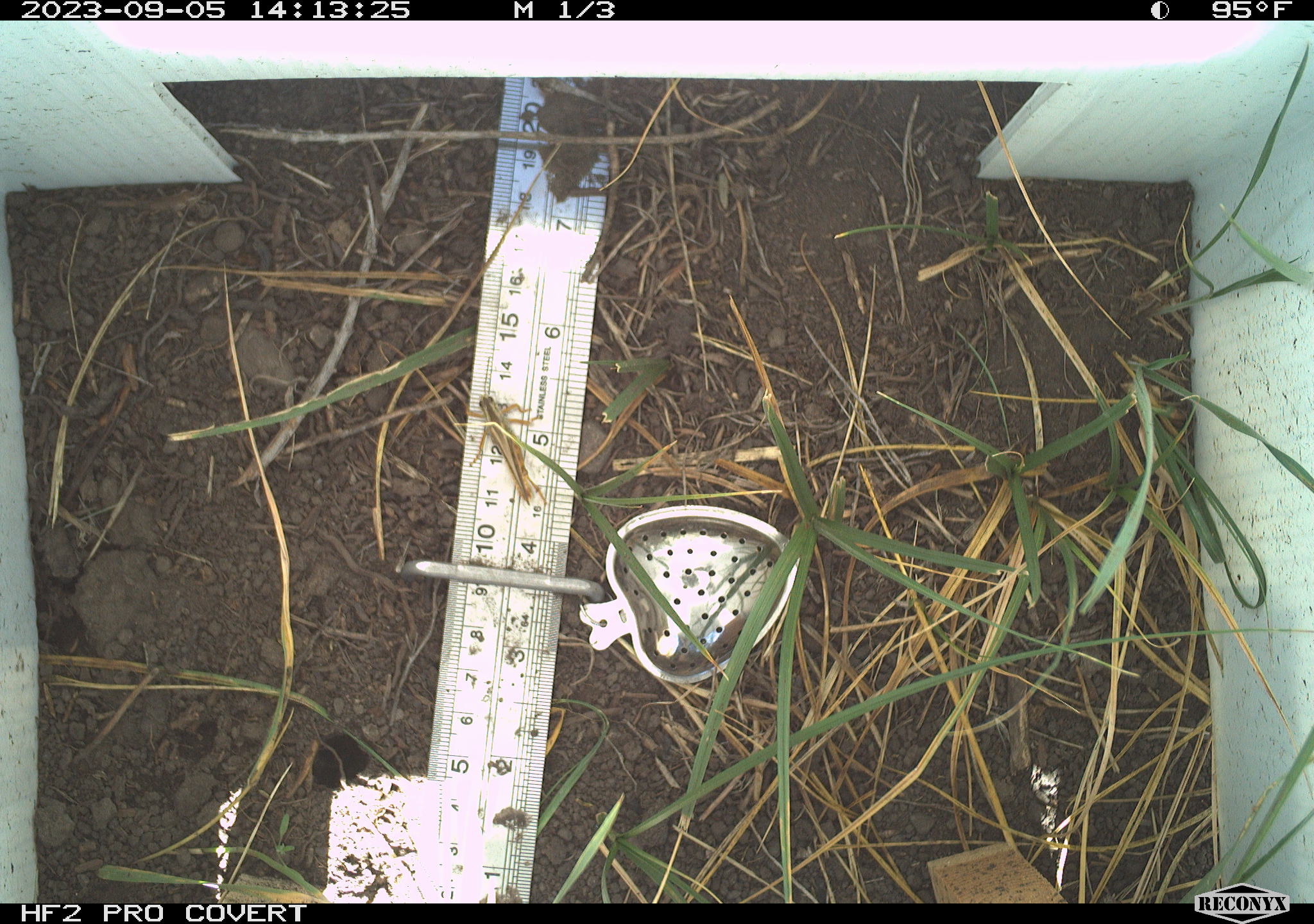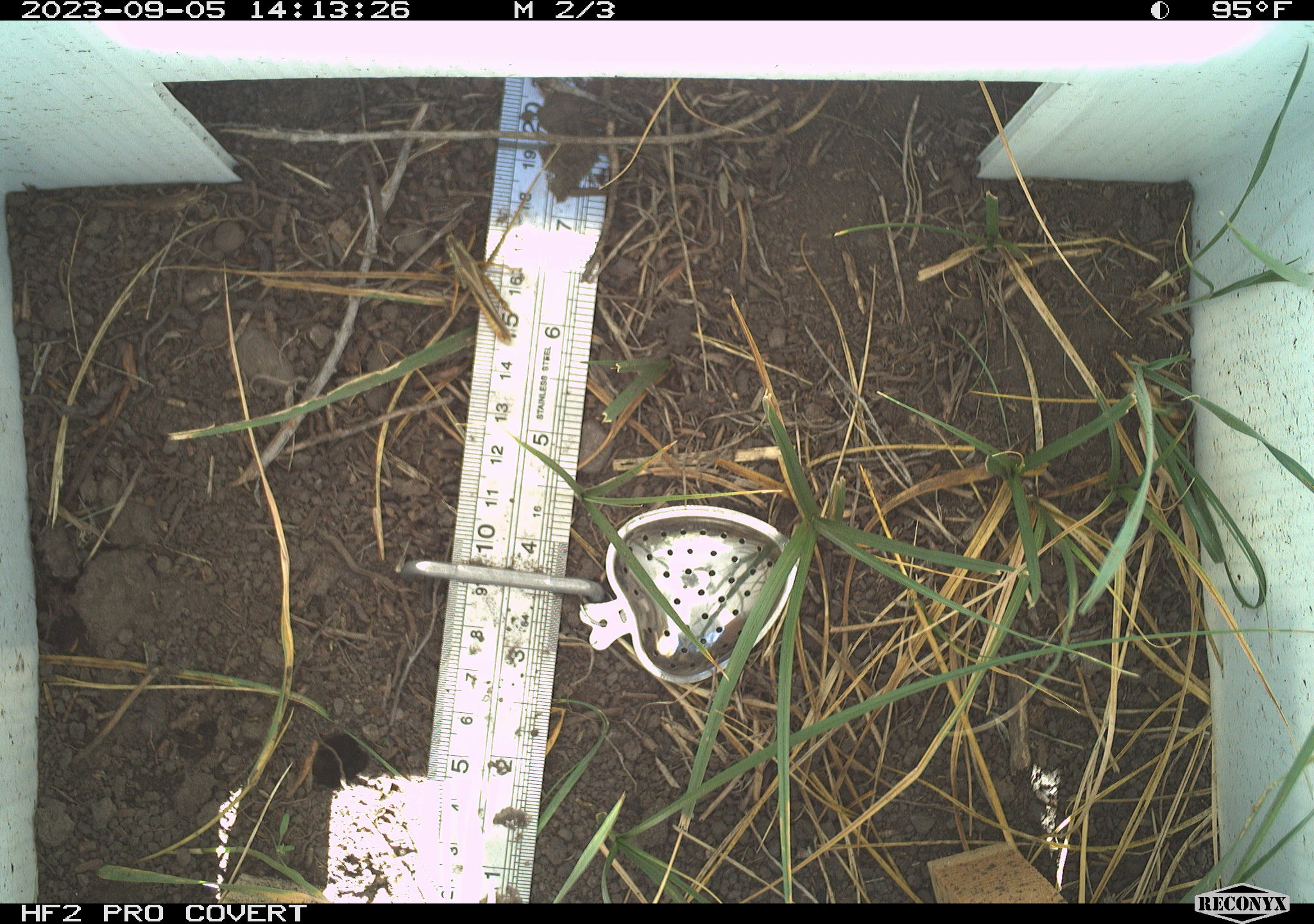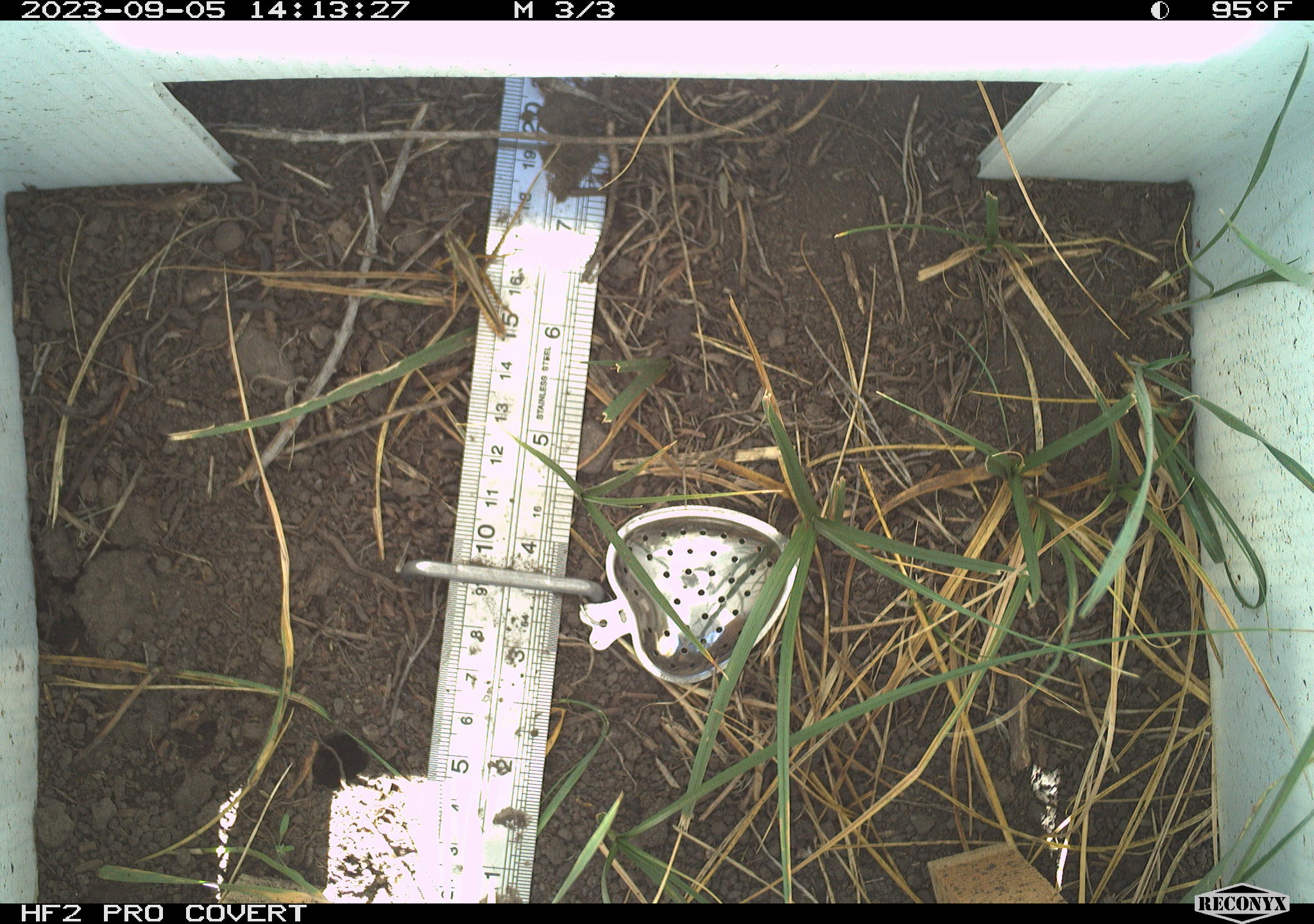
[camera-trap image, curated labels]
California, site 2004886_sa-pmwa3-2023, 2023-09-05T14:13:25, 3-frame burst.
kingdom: Animalia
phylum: Arthropoda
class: Insecta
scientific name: Insecta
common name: insect